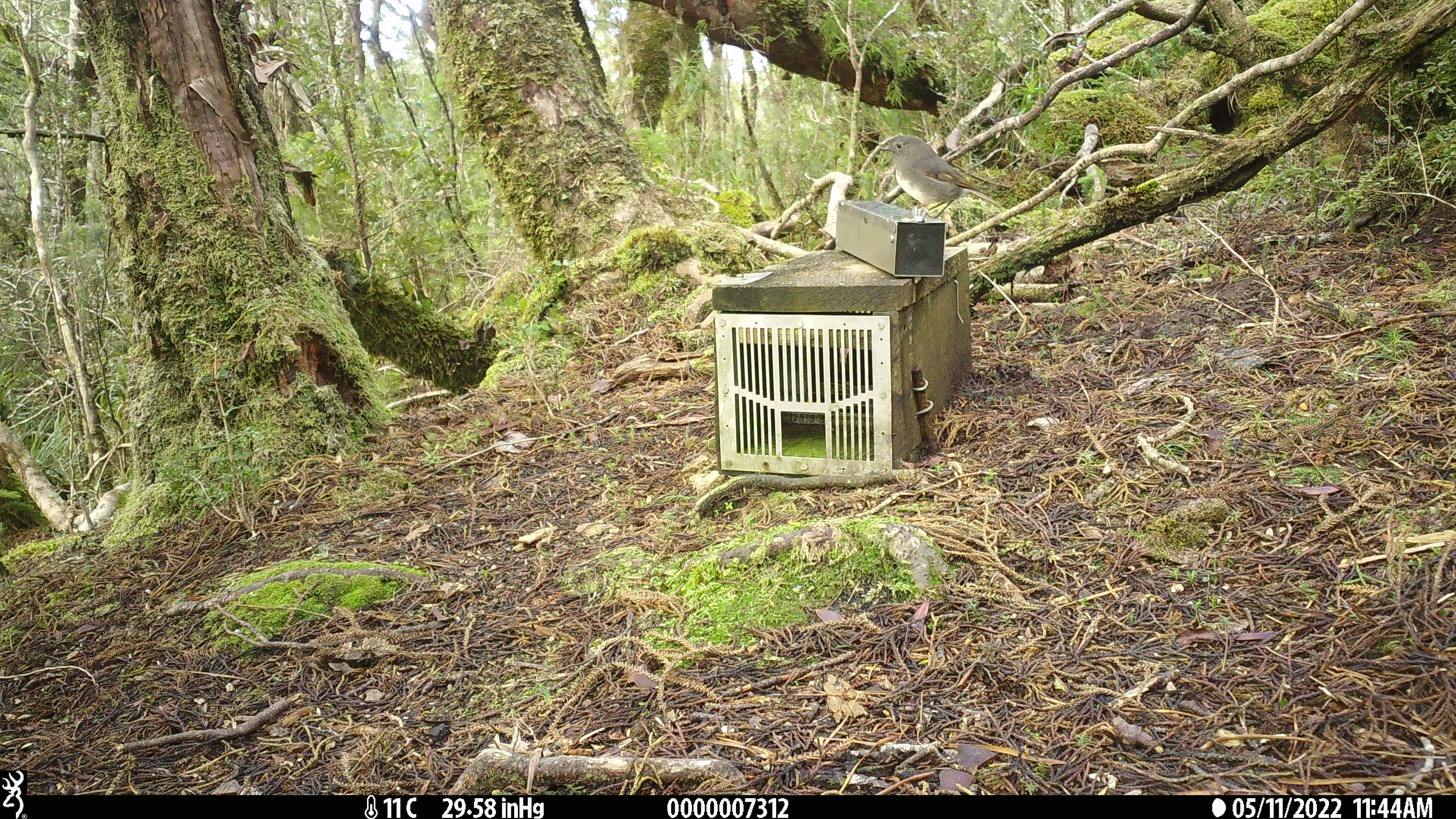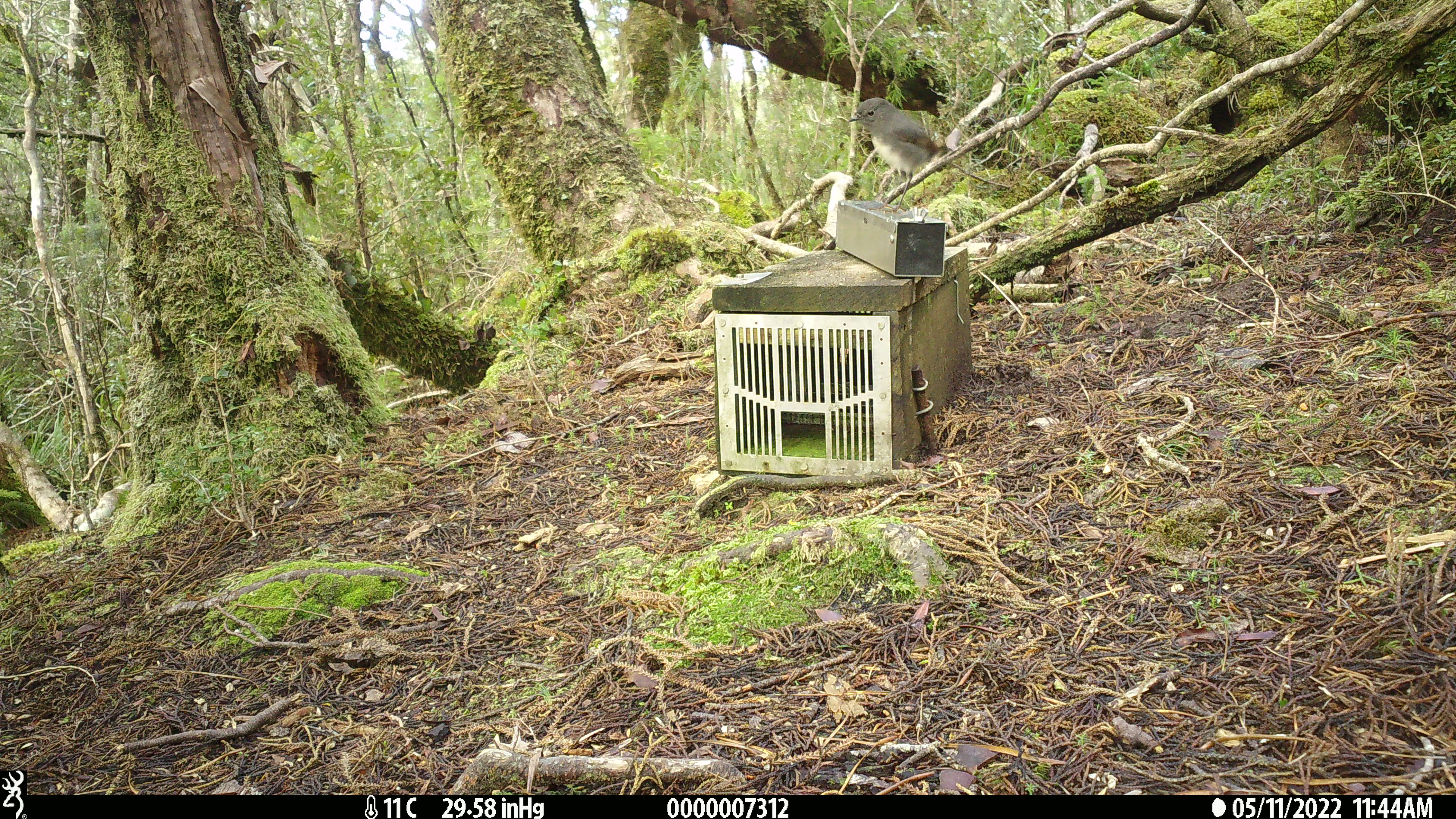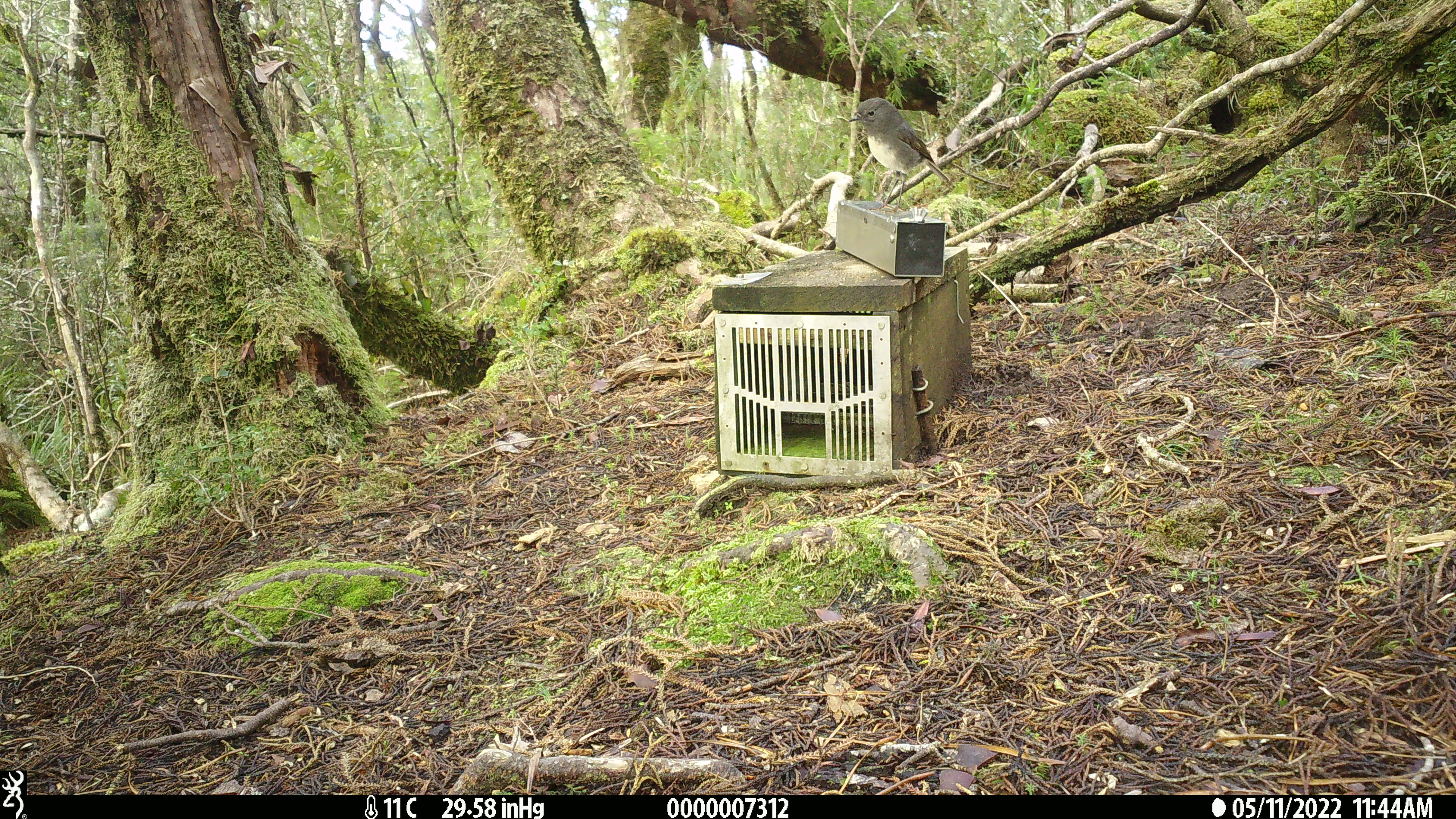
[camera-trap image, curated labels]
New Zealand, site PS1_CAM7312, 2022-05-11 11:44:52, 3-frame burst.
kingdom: Animalia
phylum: Chordata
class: Aves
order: Passeriformes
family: Petroicidae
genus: Petroica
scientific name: Petroica australis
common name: new zealand robin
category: robin